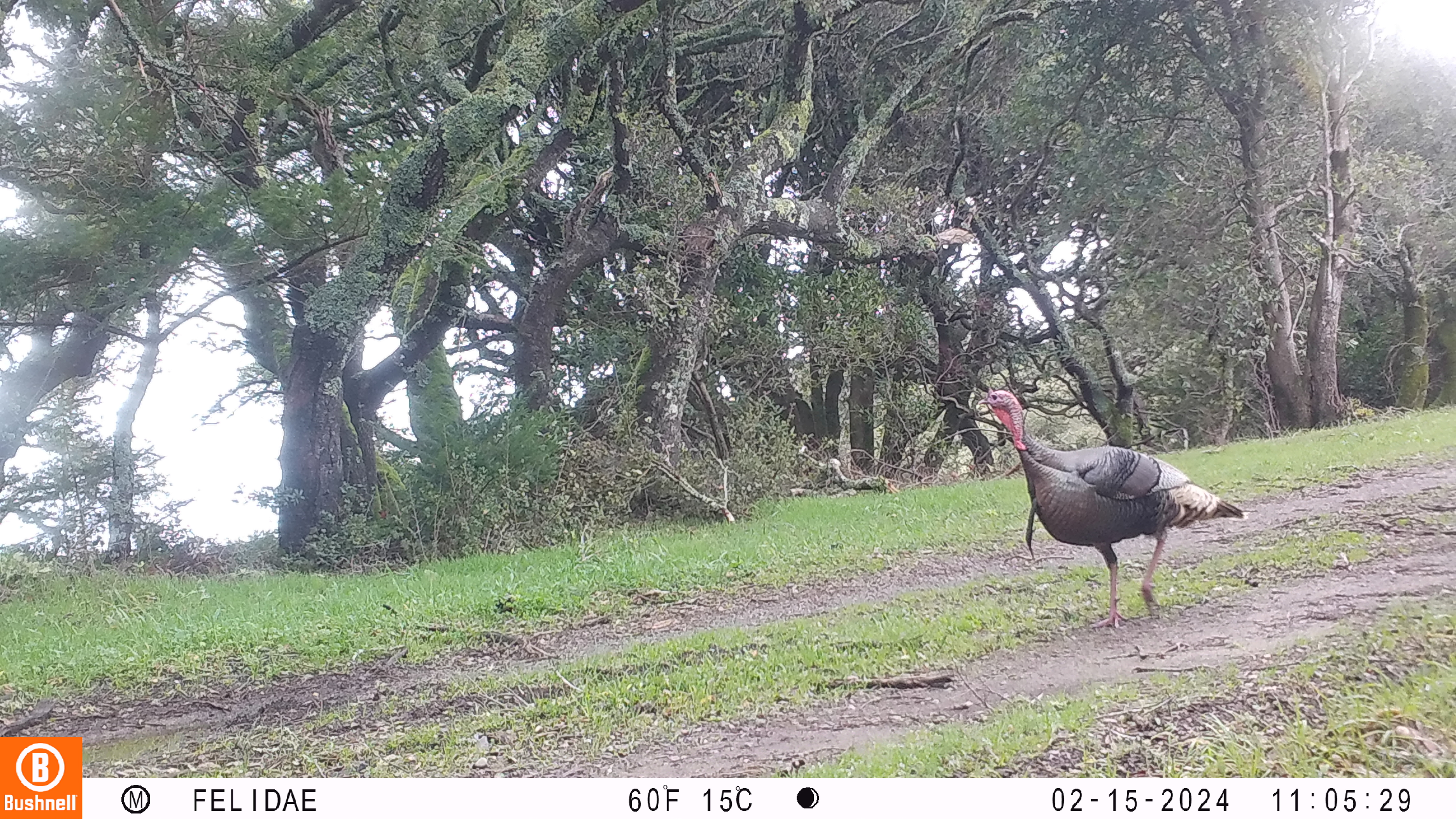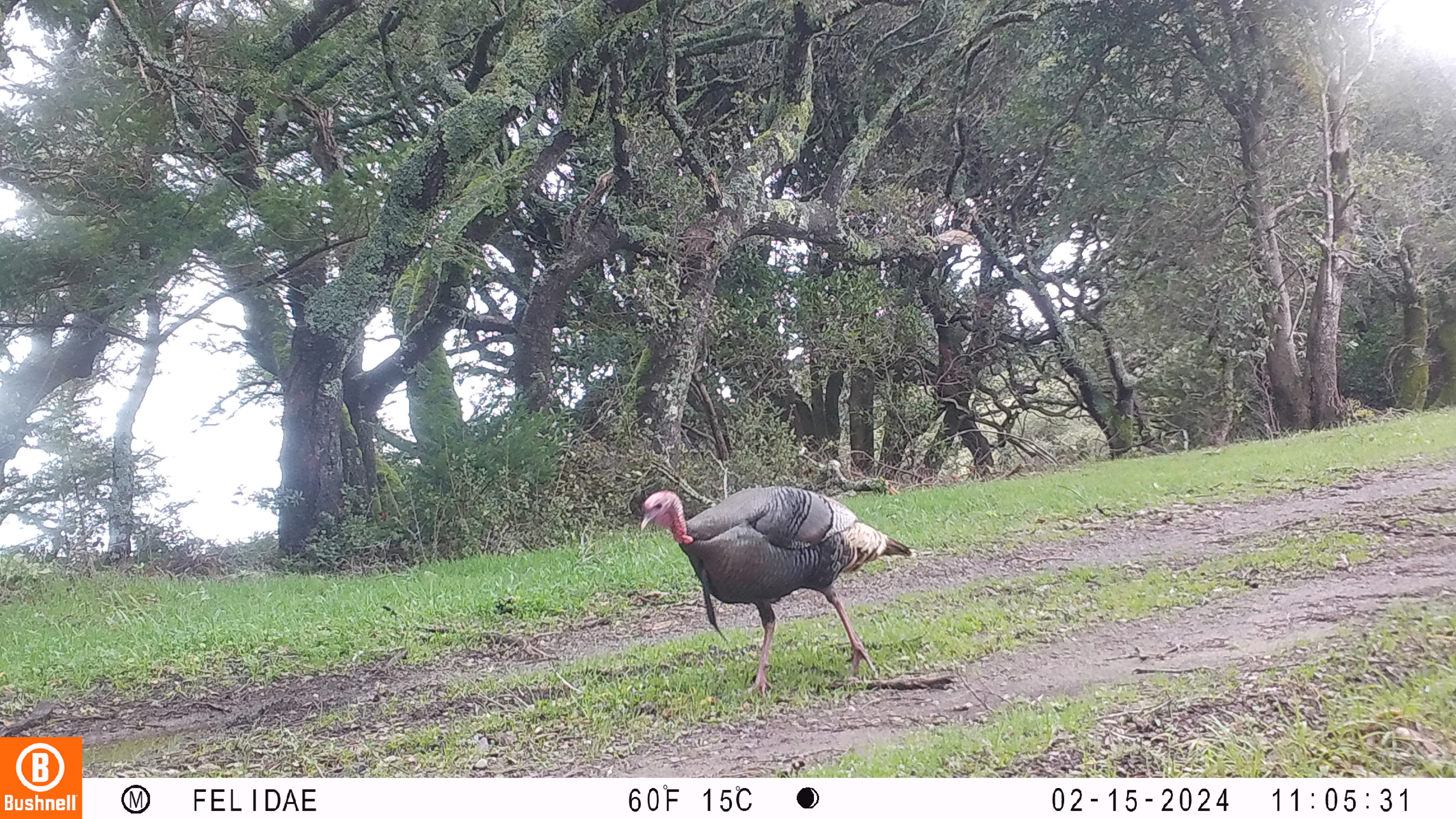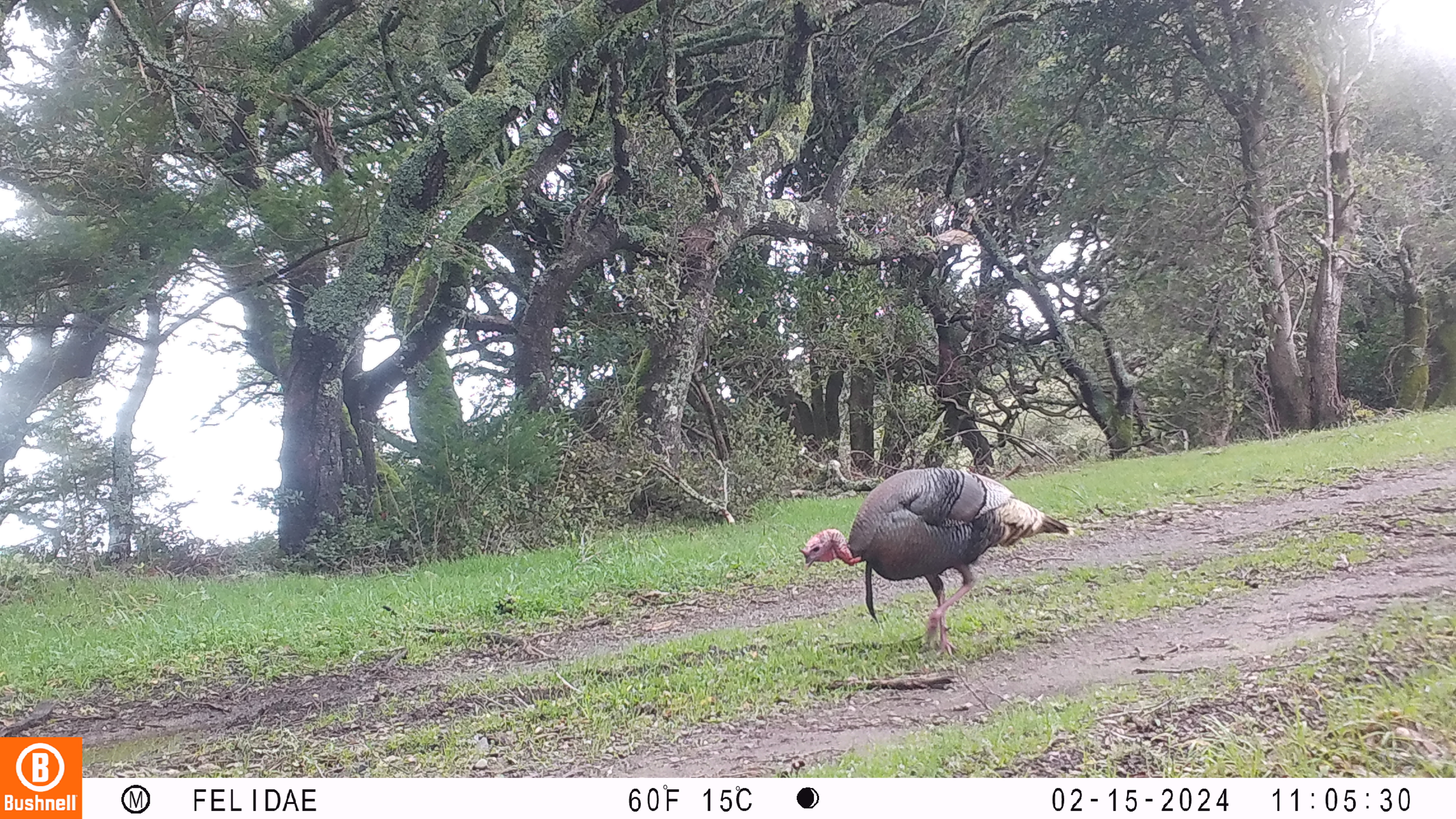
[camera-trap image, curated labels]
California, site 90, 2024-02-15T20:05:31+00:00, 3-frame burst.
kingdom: Animalia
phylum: Chordata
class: Aves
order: Galliformes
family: Phasianidae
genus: Meleagris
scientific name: Meleagris gallopavo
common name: turkey